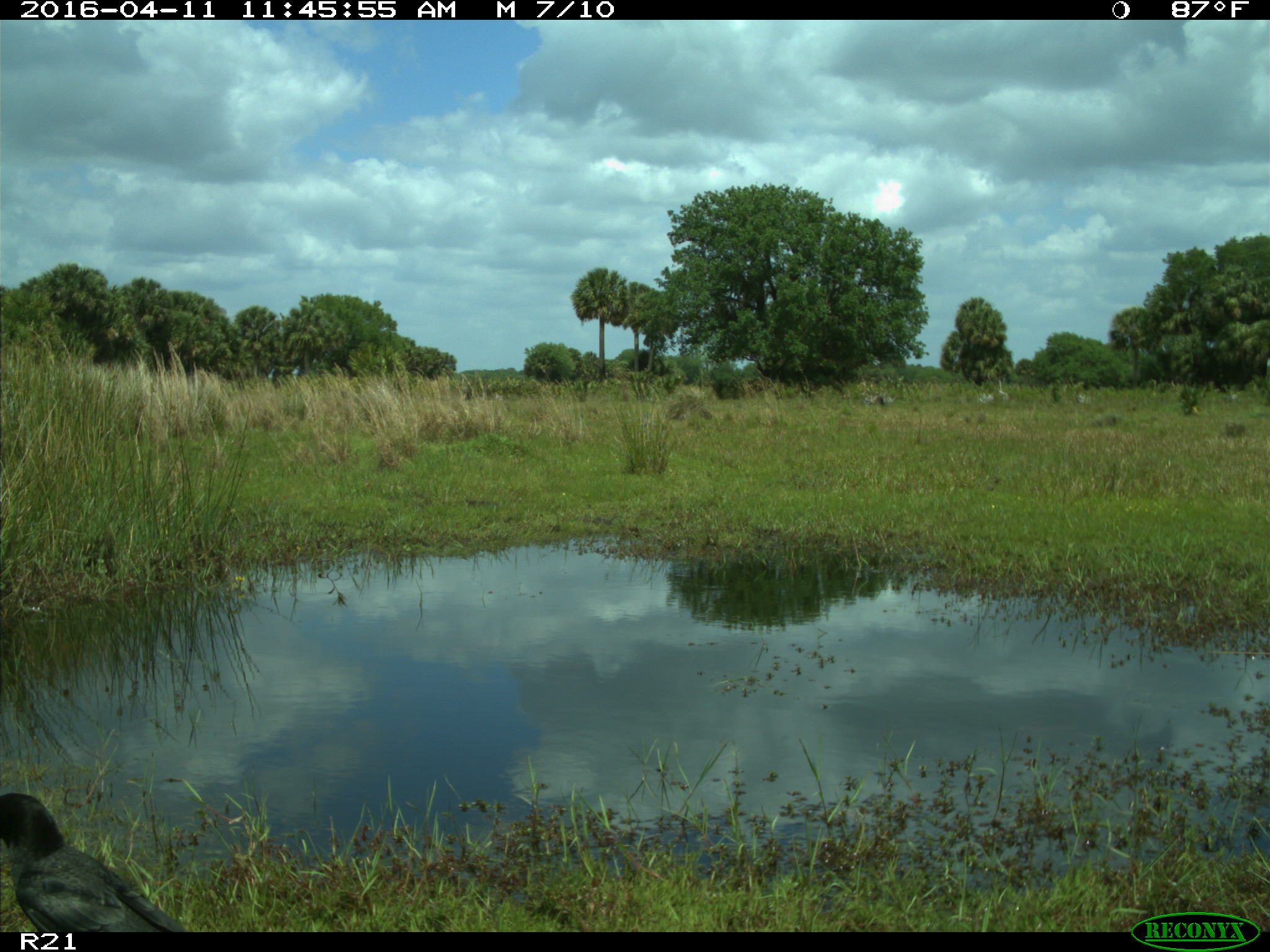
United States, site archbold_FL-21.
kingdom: Animalia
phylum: Chordata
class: Aves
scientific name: Aves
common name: birds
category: unidentified bird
Unidentified bird (birds) (Aves).